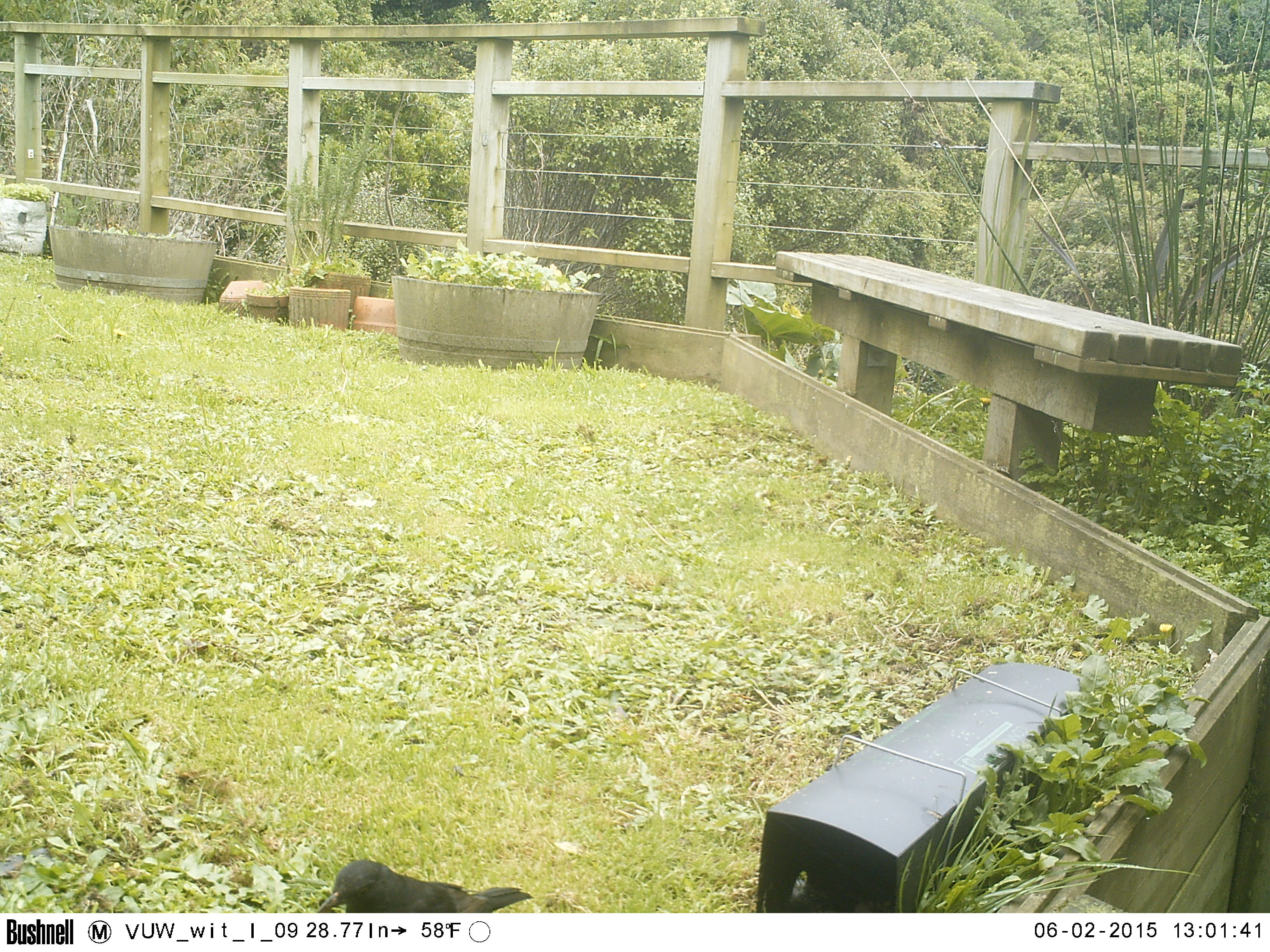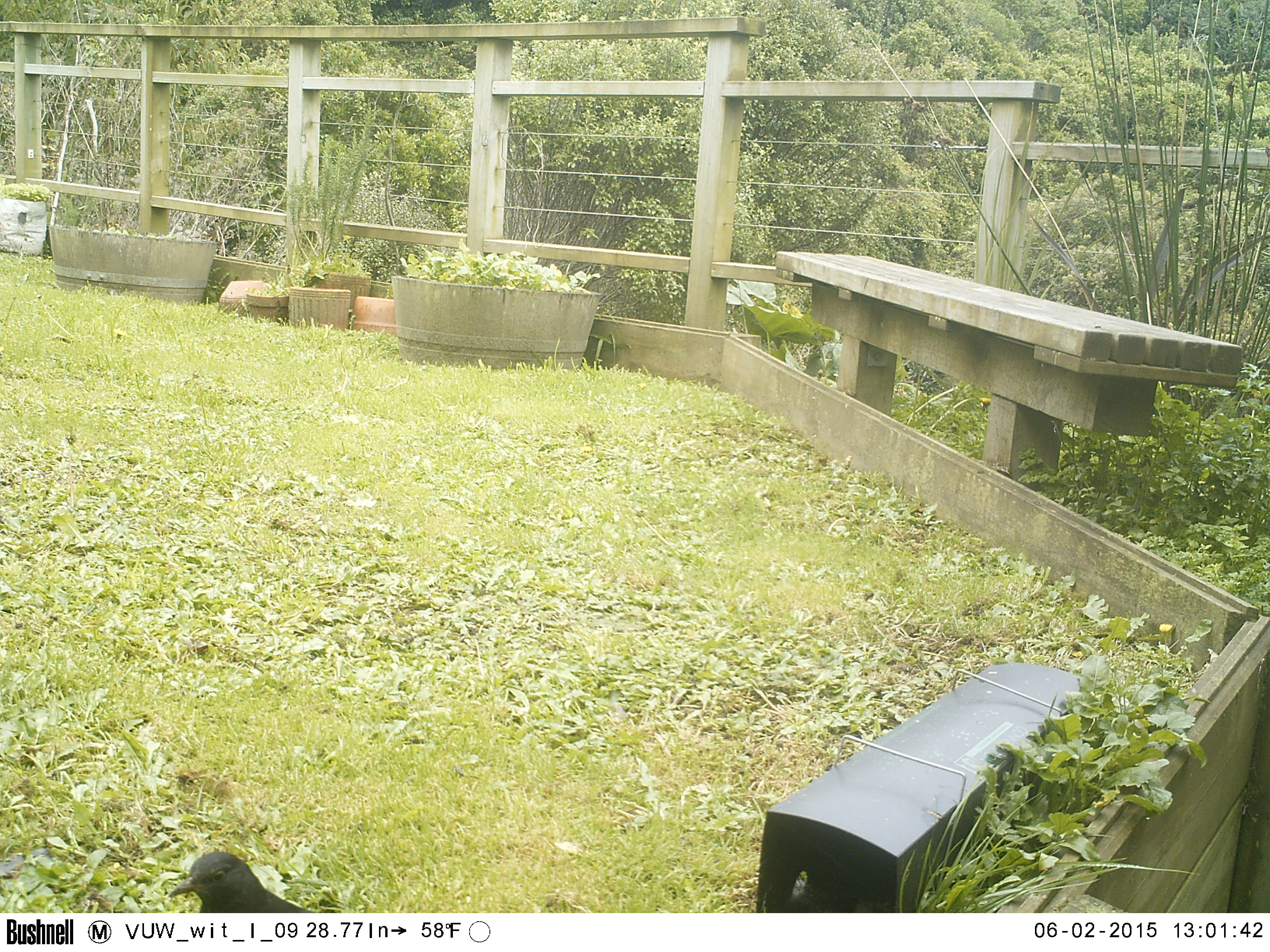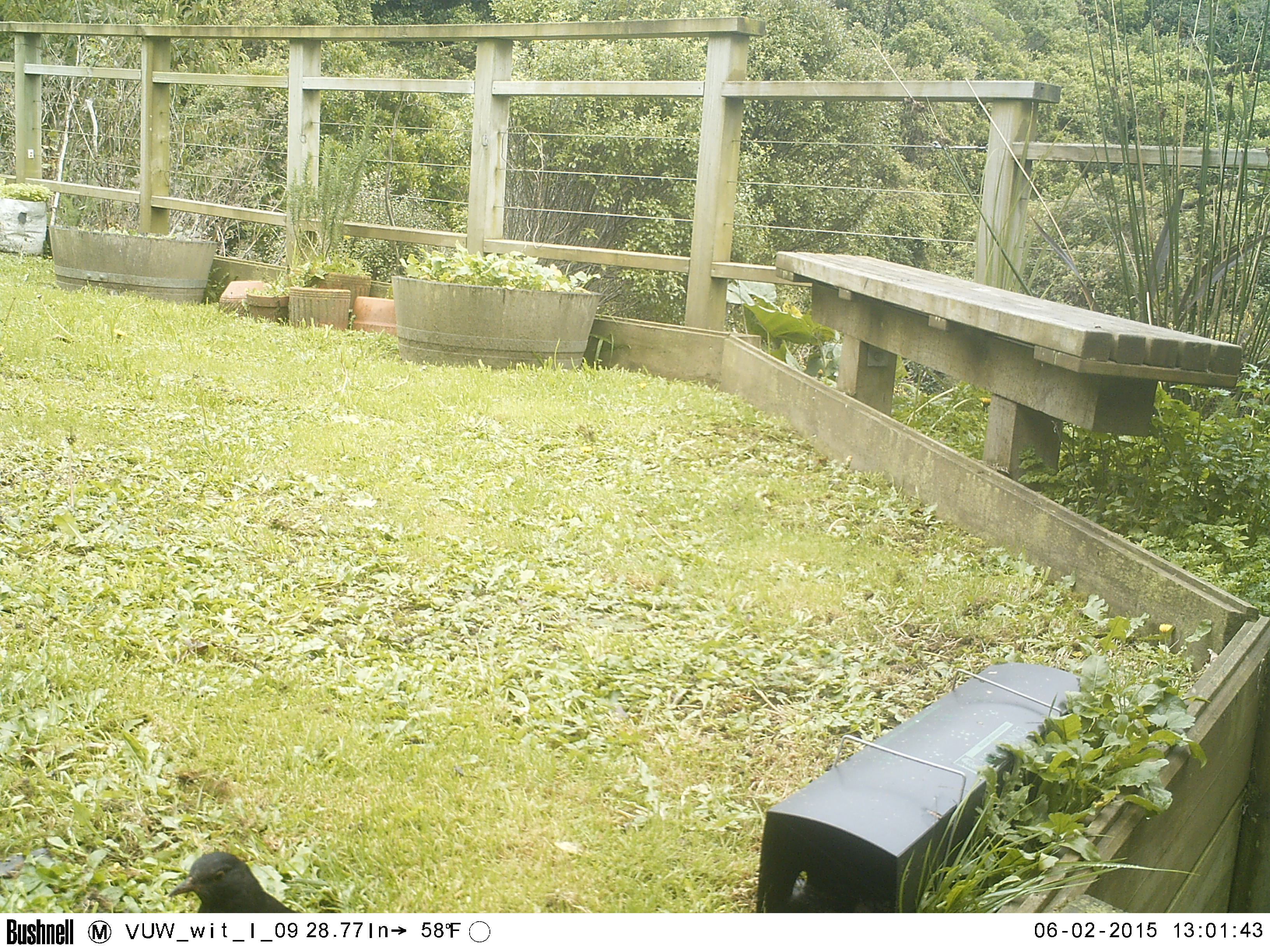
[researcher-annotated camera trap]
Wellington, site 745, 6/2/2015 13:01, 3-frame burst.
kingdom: Animalia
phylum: Chordata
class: Aves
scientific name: Aves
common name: bird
Bird (Aves).